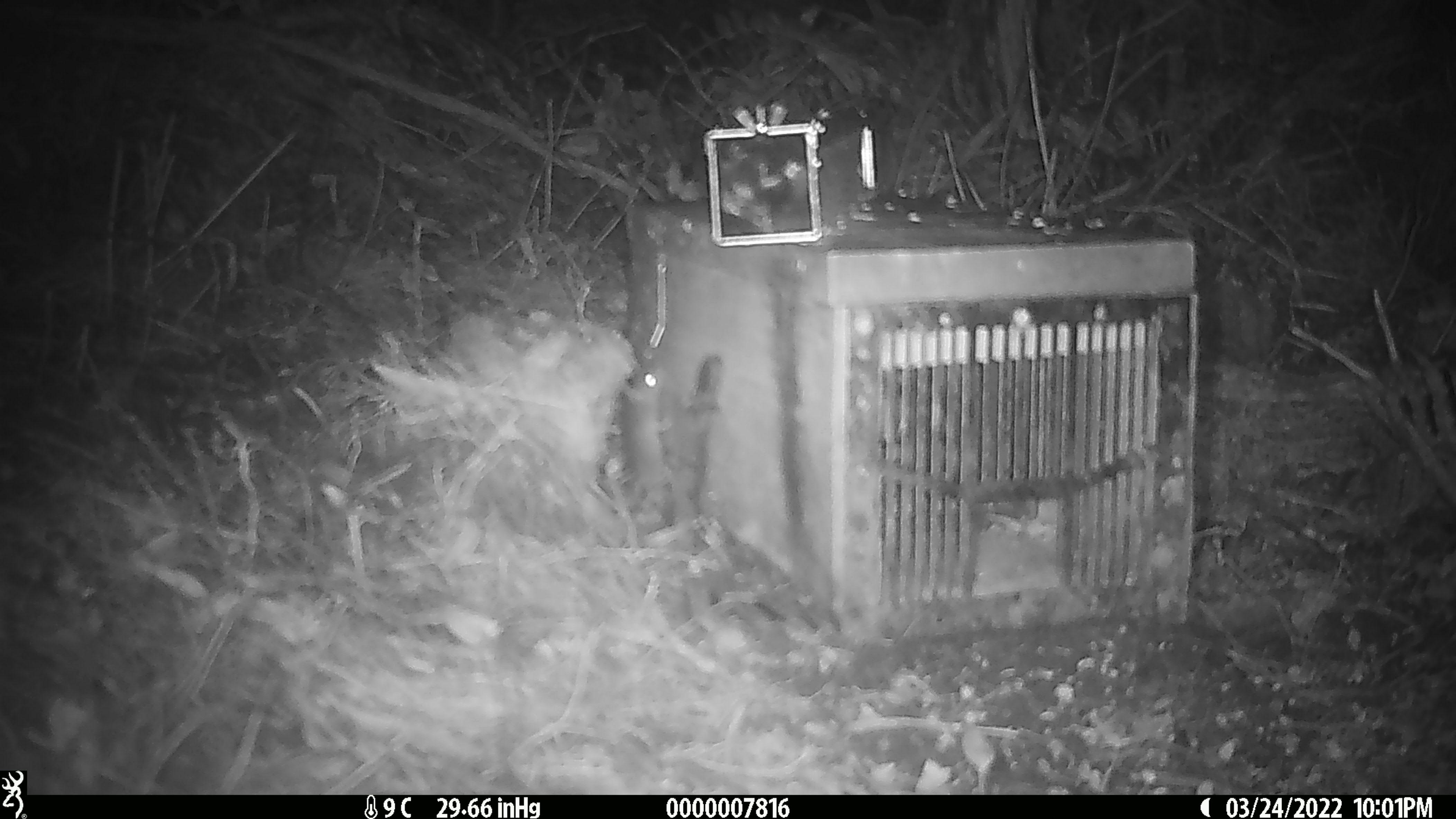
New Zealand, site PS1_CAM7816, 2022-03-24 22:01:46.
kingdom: Animalia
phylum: Chordata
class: Mammalia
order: Rodentia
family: Muridae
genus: Mus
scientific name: Mus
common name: mouse